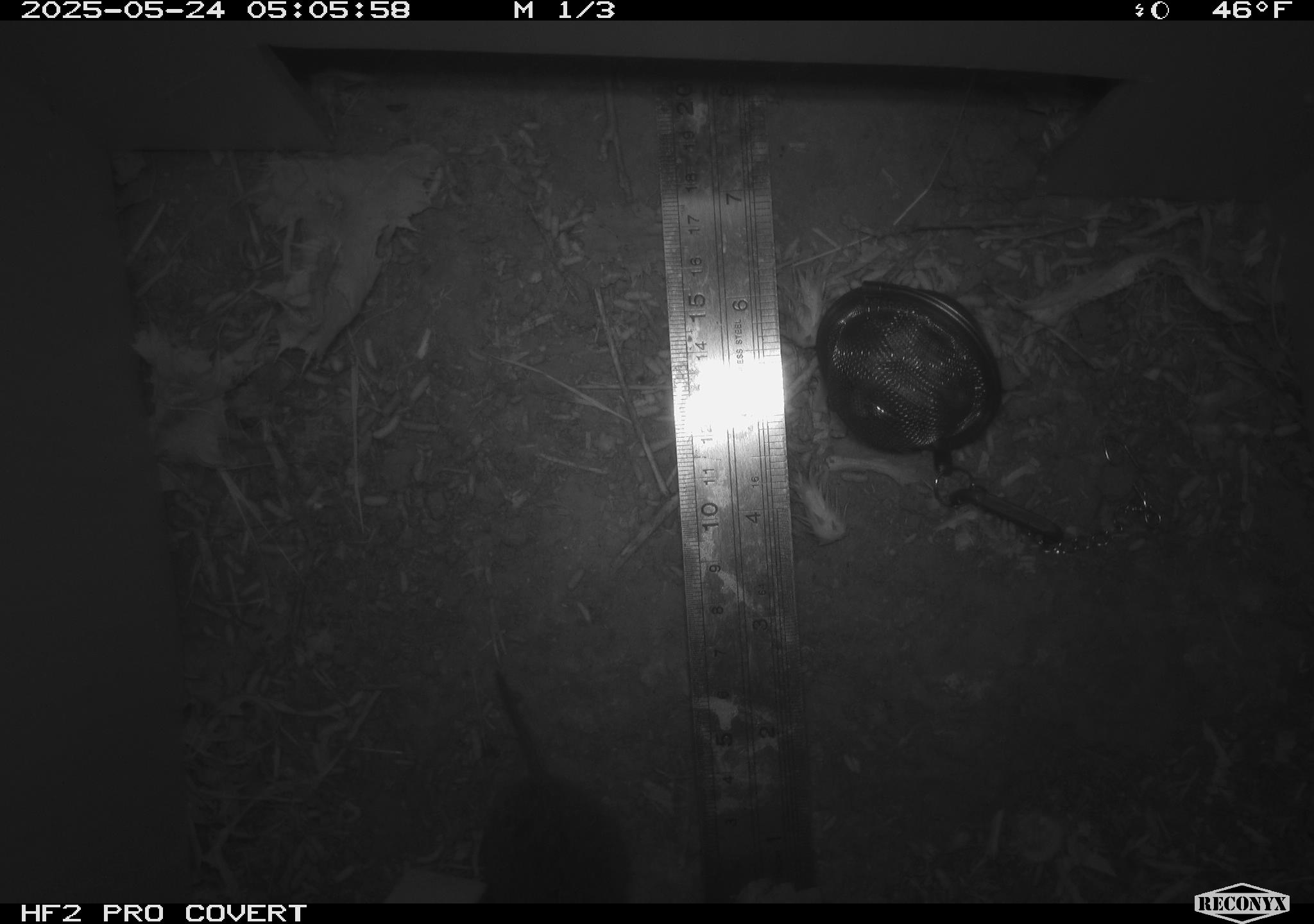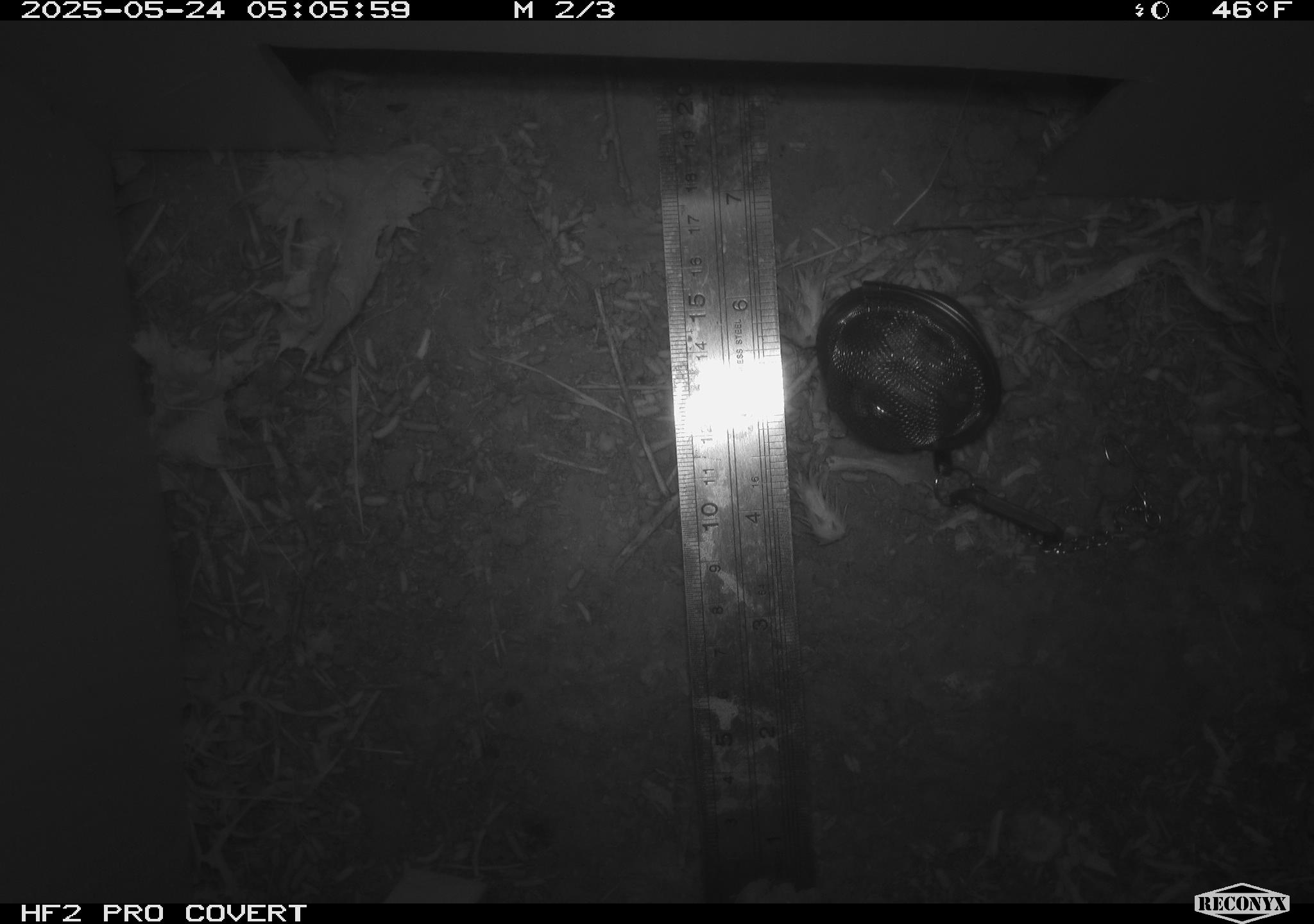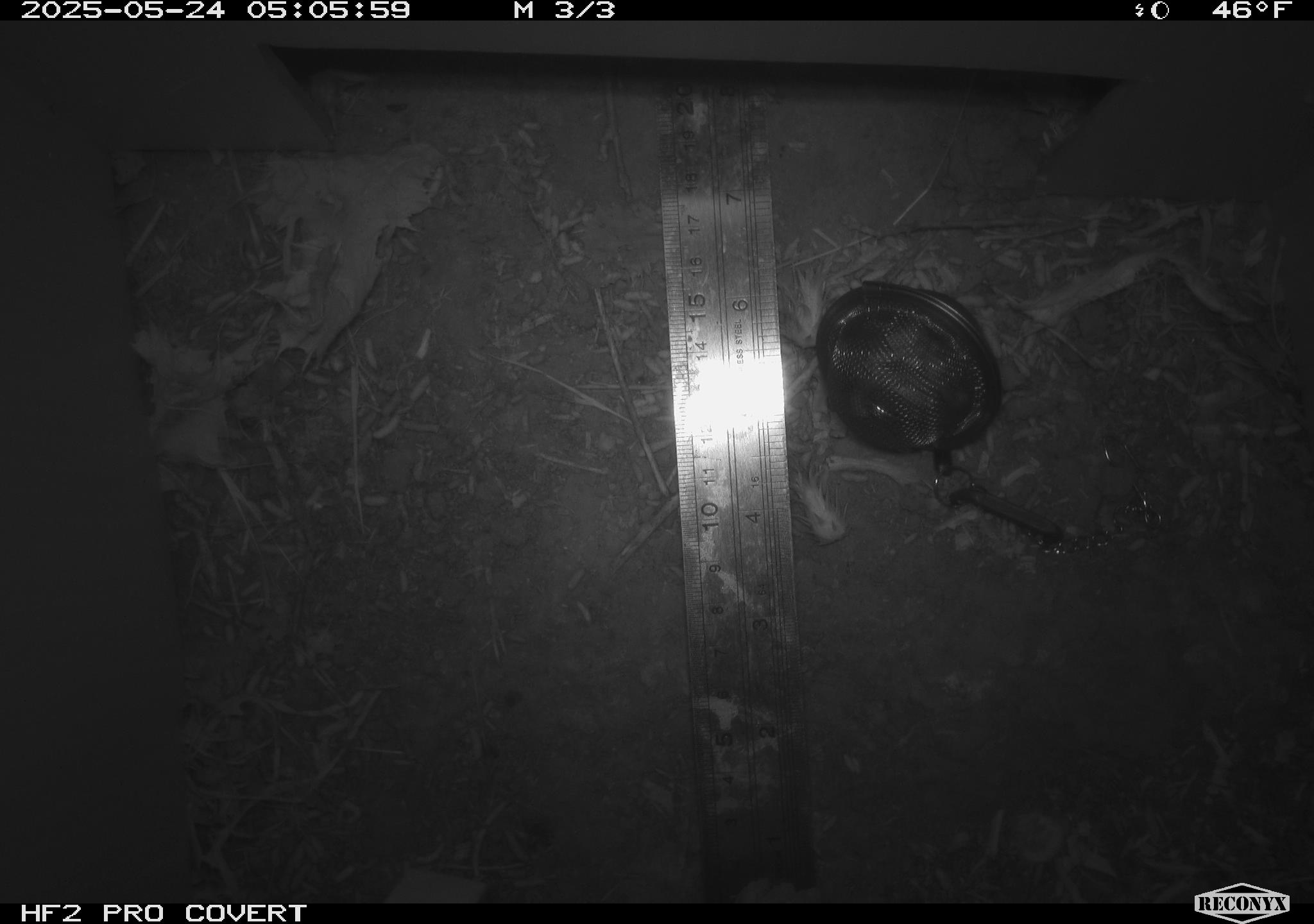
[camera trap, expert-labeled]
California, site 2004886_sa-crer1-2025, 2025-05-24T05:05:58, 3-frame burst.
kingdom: Animalia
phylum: Chordata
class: Mammalia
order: Rodentia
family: Cricetidae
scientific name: Arvicolinae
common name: voles, lemmings, and muskrats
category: arvicolinae subfamily